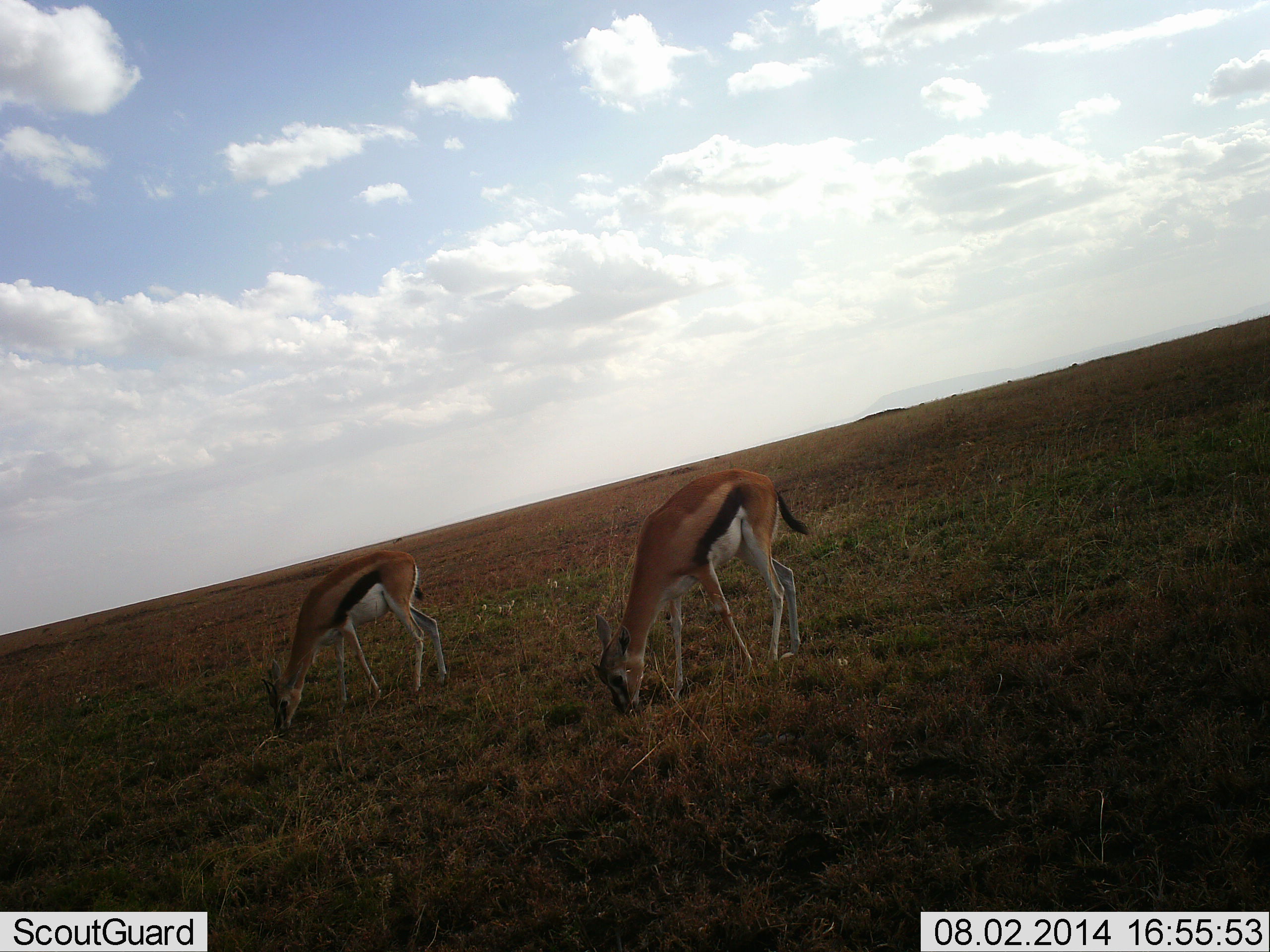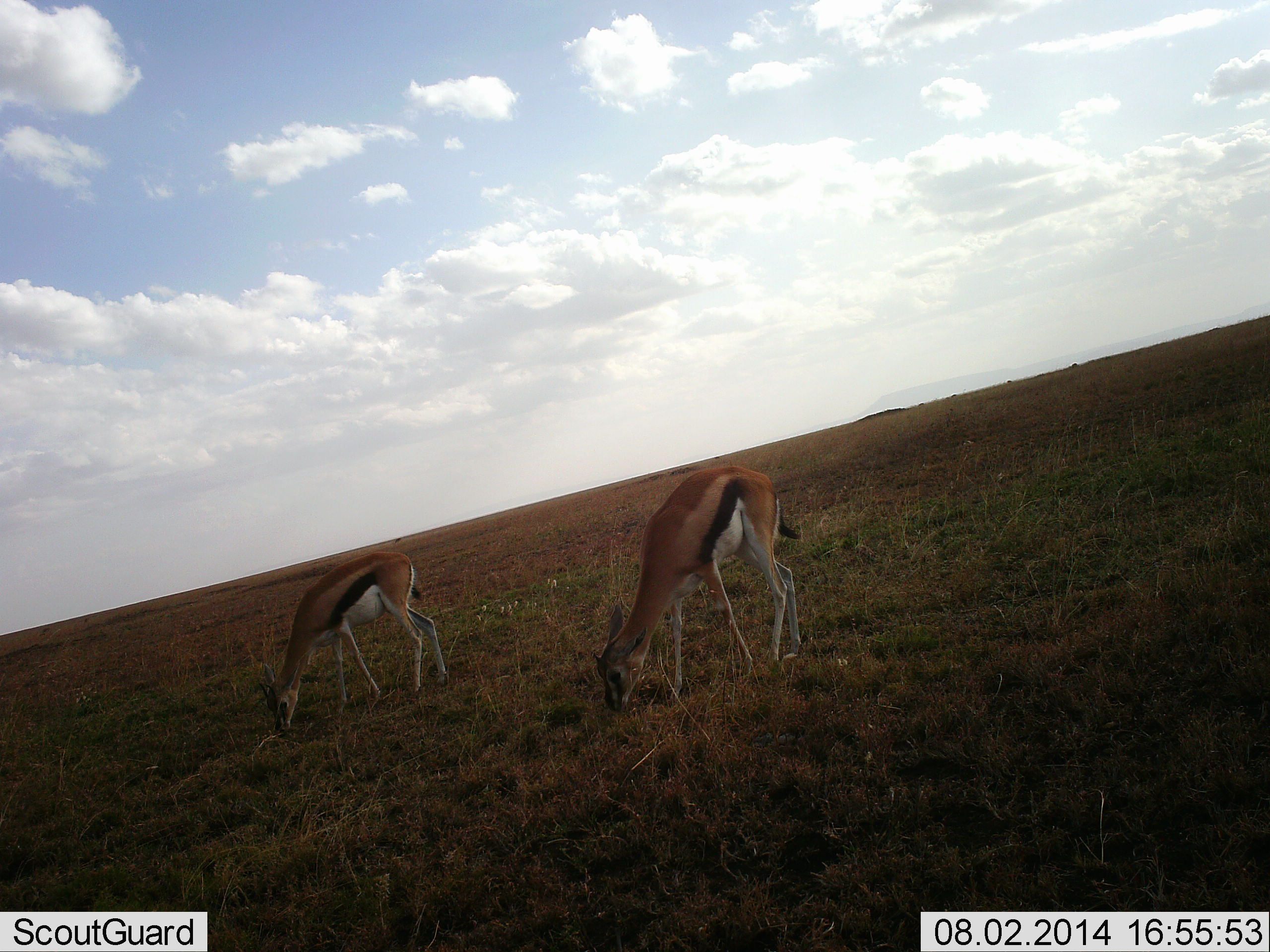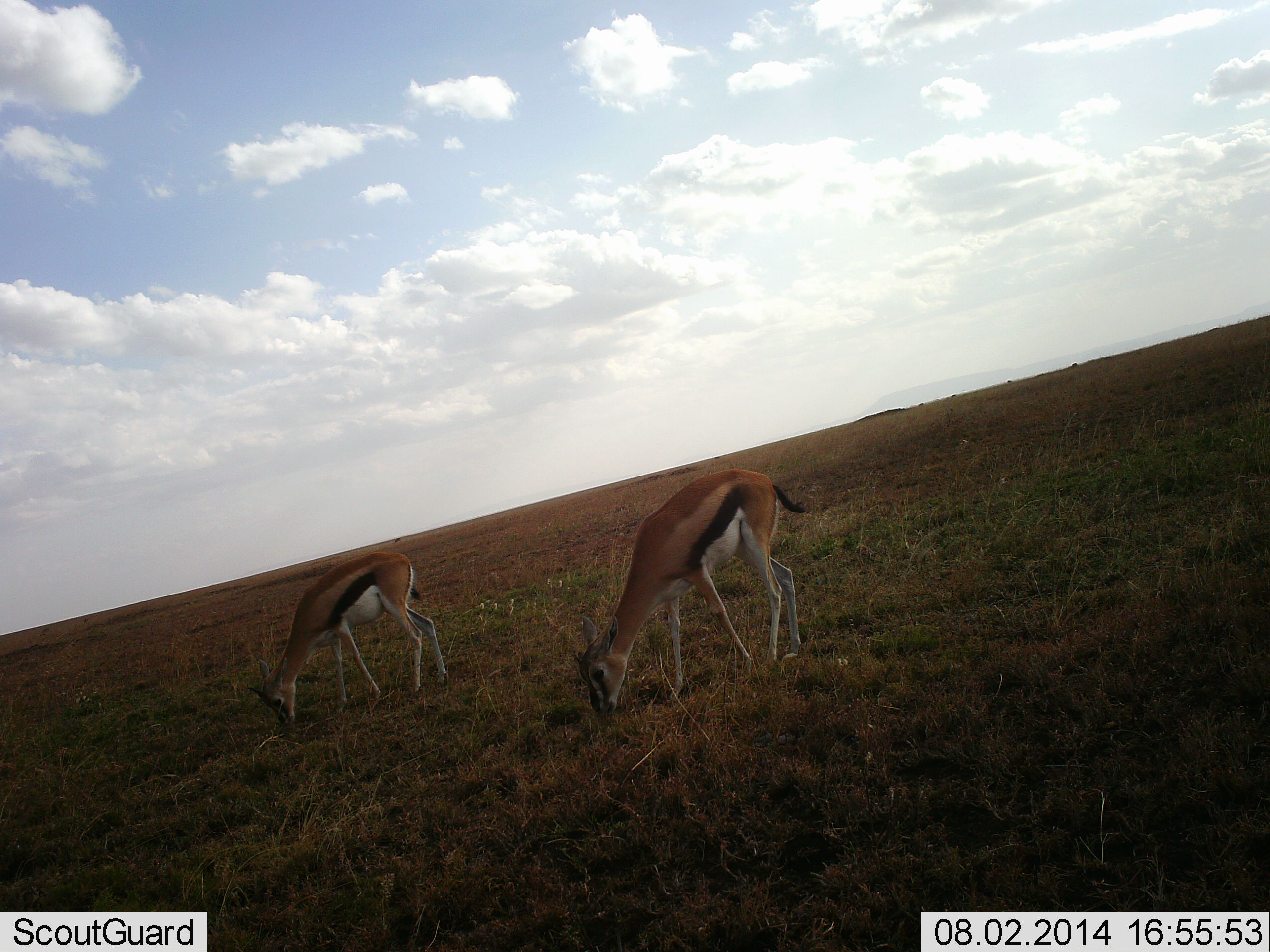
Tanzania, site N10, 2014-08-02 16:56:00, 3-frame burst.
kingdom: Animalia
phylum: Chordata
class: Mammalia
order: Artiodactyla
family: Bovidae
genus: Eudorcas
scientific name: Eudorcas thomsonii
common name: thomson's gazelle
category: gazellethomsons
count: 2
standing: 30%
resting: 0%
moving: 0%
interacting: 0%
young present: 0%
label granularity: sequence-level